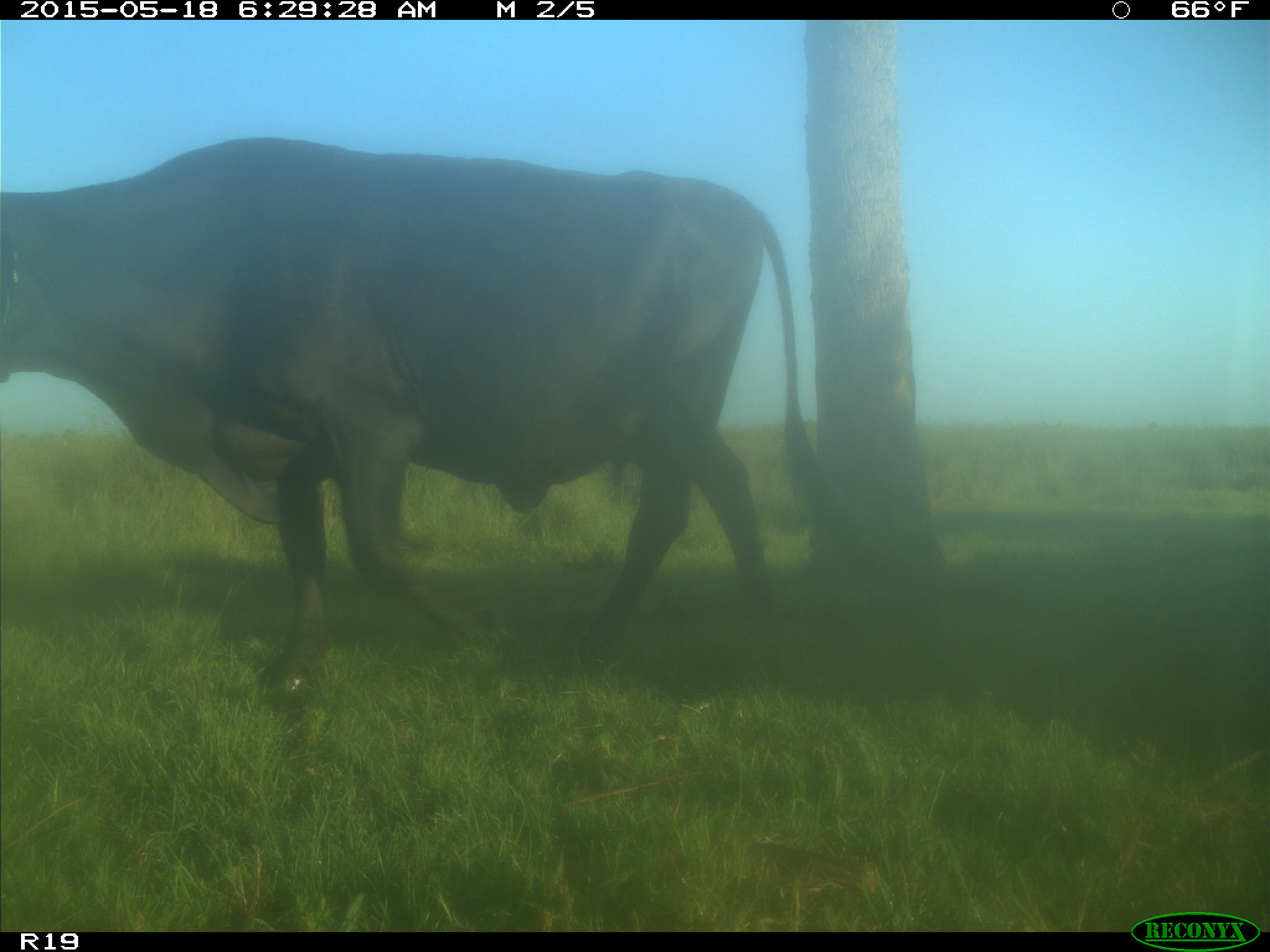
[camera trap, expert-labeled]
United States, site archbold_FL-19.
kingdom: Animalia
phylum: Chordata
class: Mammalia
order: Artiodactyla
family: Bovidae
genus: Bos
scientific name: Bos taurus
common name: domestic cow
Bos taurus (domestic cow).